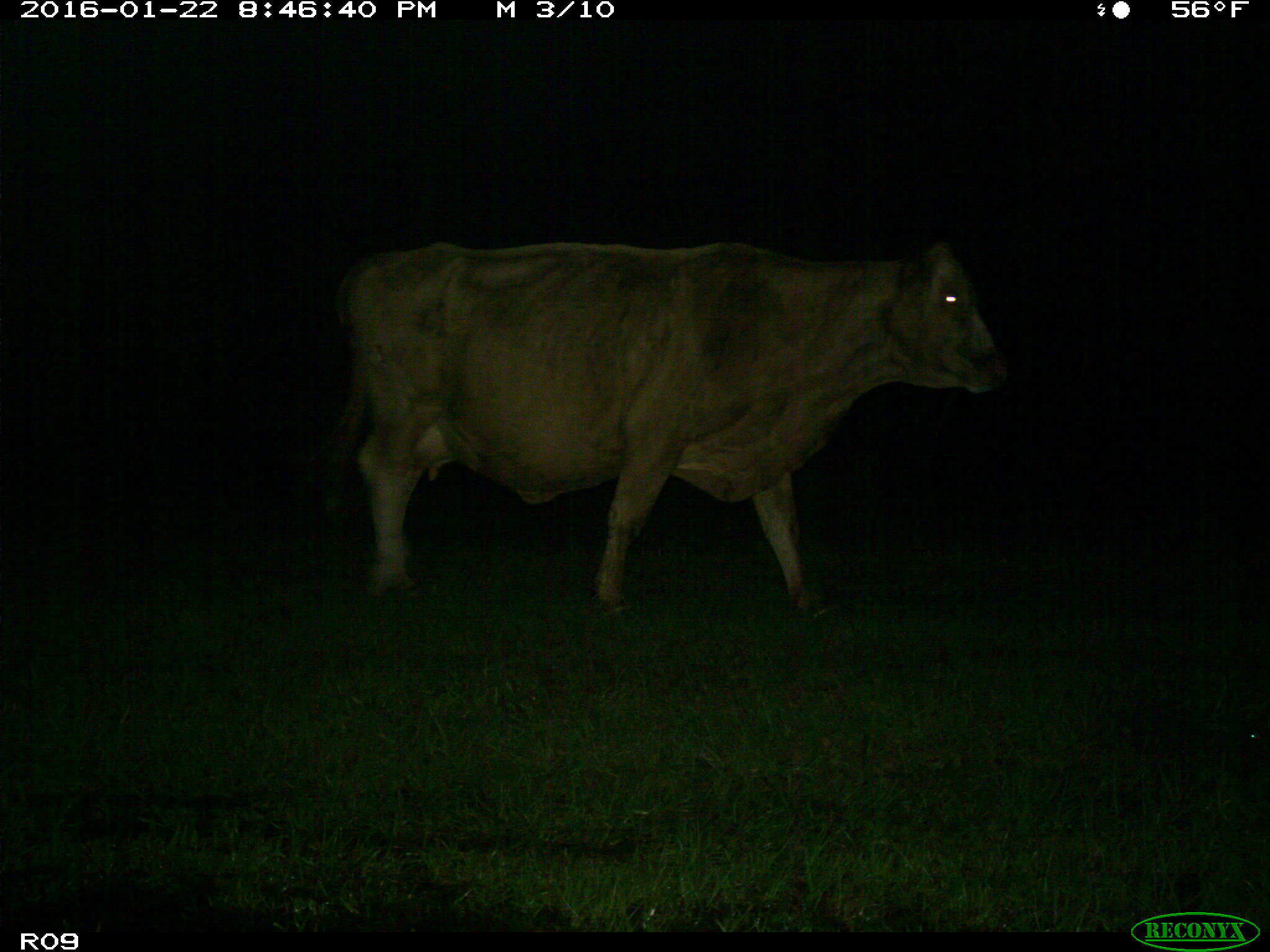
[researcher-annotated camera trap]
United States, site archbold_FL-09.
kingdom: Animalia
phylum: Chordata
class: Mammalia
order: Artiodactyla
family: Bovidae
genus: Bos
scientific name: Bos taurus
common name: domestic cow